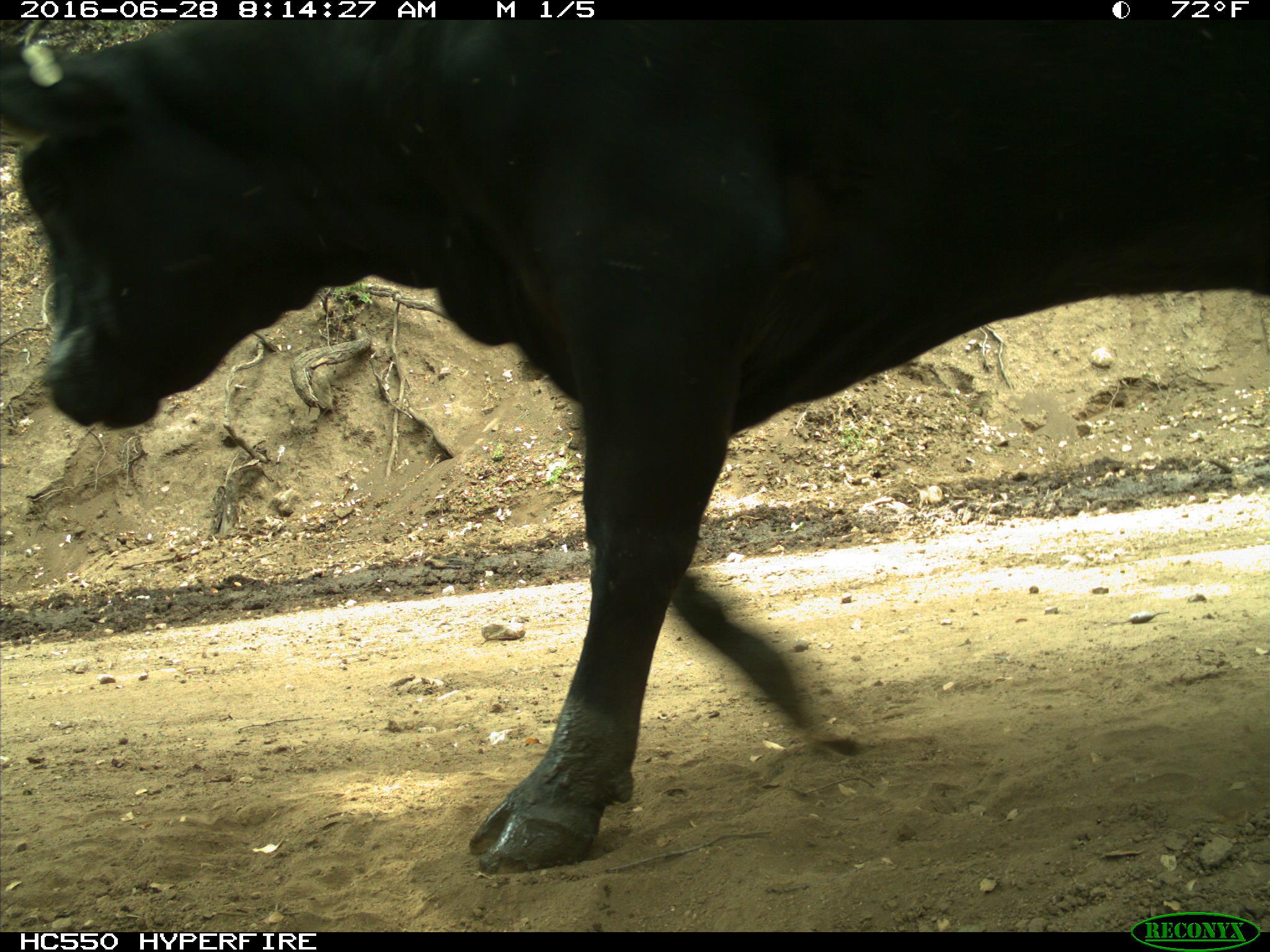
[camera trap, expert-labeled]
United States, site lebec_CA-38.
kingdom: Animalia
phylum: Chordata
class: Mammalia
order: Artiodactyla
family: Bovidae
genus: Bos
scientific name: Bos taurus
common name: domestic cow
Bos taurus (domestic cow).